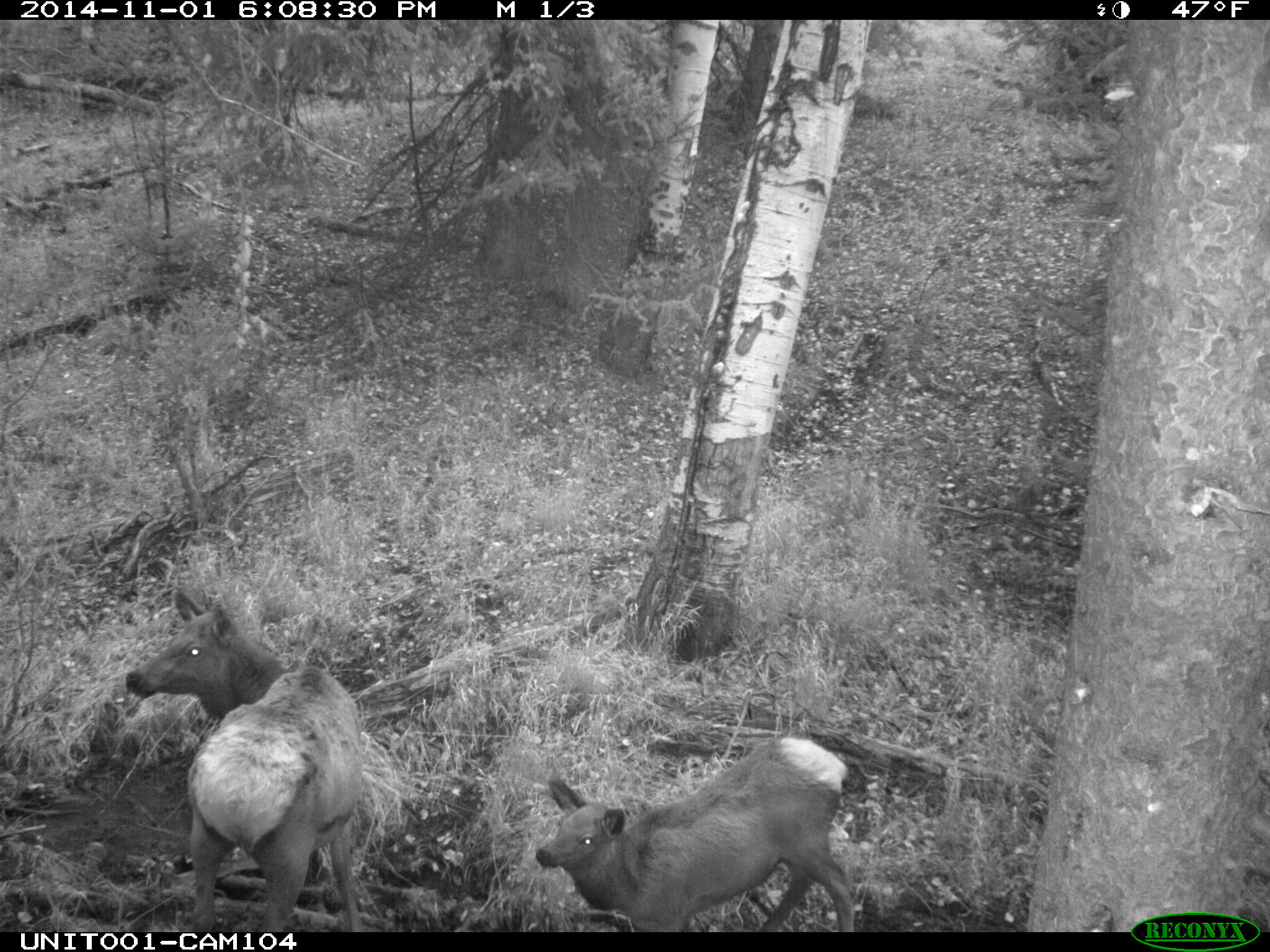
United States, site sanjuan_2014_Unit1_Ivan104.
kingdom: Animalia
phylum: Chordata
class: Mammalia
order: Artiodactyla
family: Cervidae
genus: Cervus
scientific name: Cervus elaphus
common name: red deer